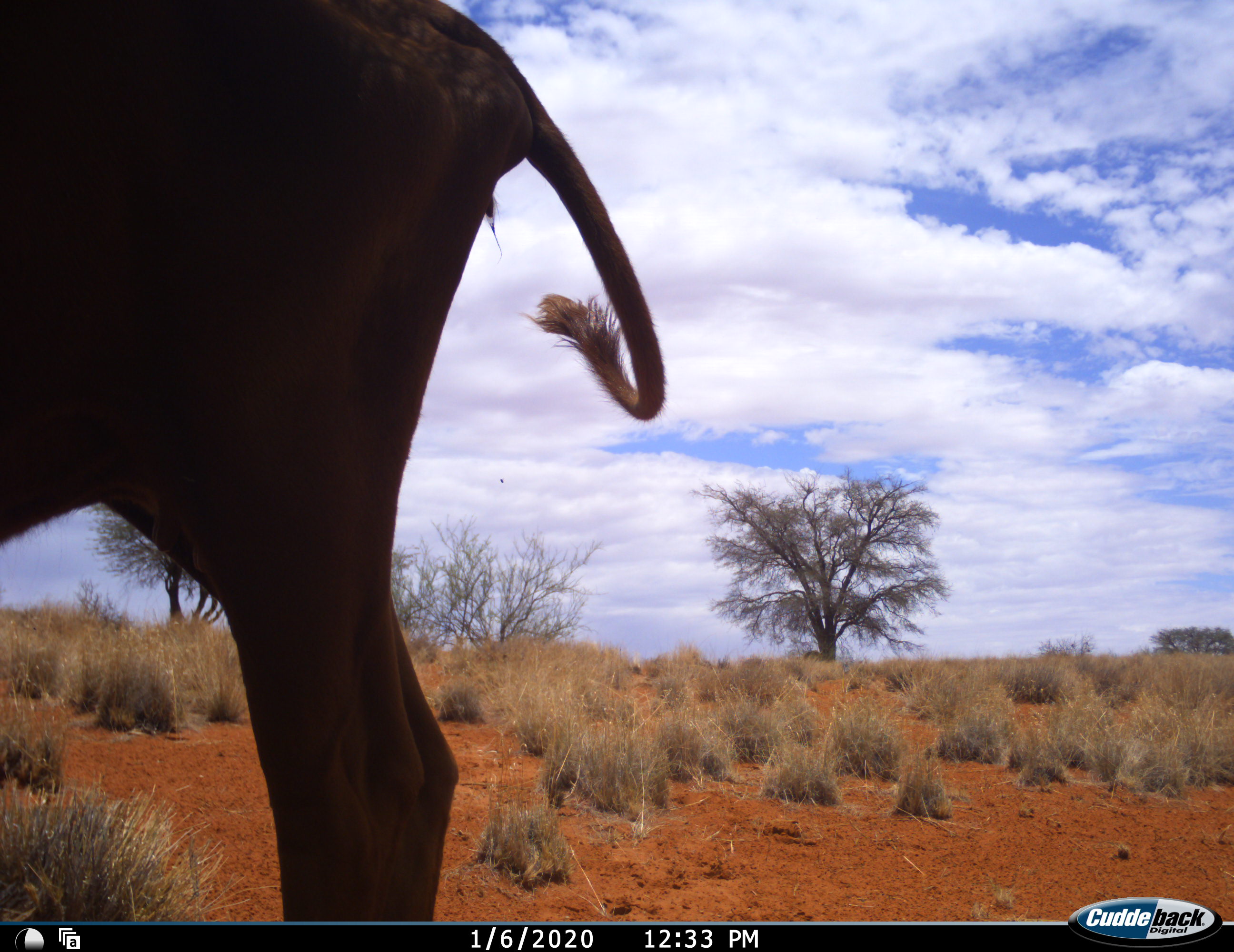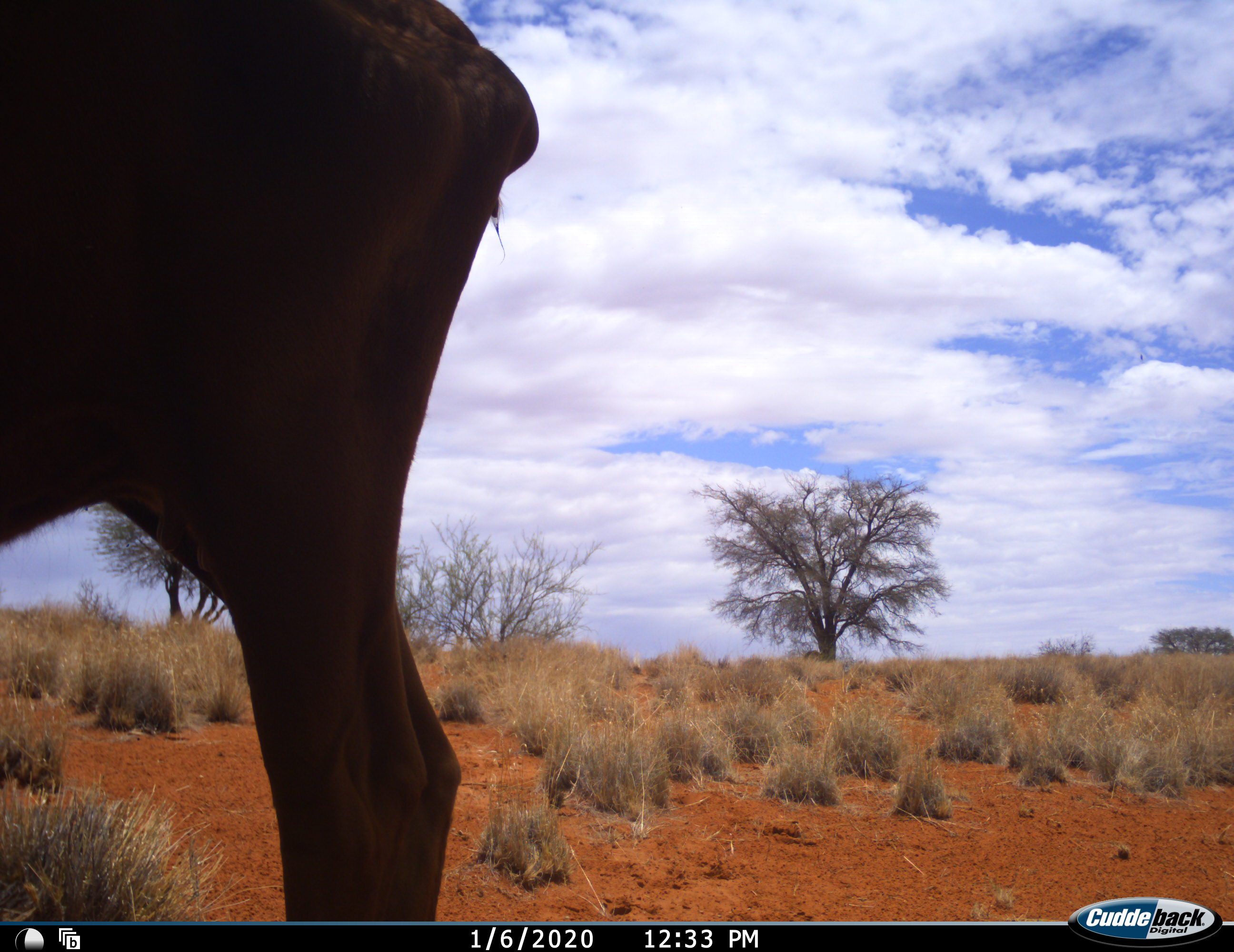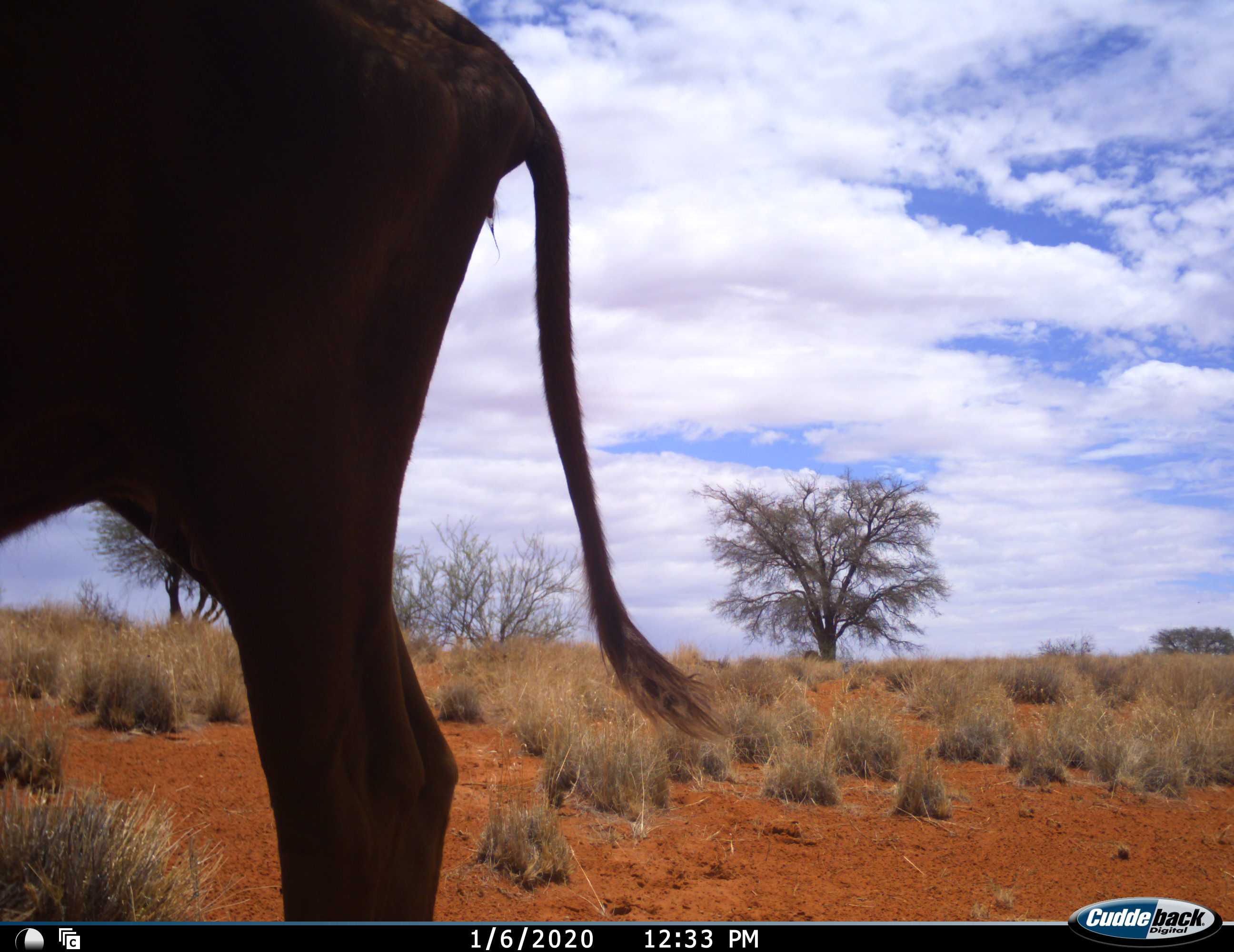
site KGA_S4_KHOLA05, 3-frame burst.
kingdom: Animalia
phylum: Chordata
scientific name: Vertebrata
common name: domestic animal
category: domesticanimal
Domesticanimal (domestic animal) (Vertebrata), count 1. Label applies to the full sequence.